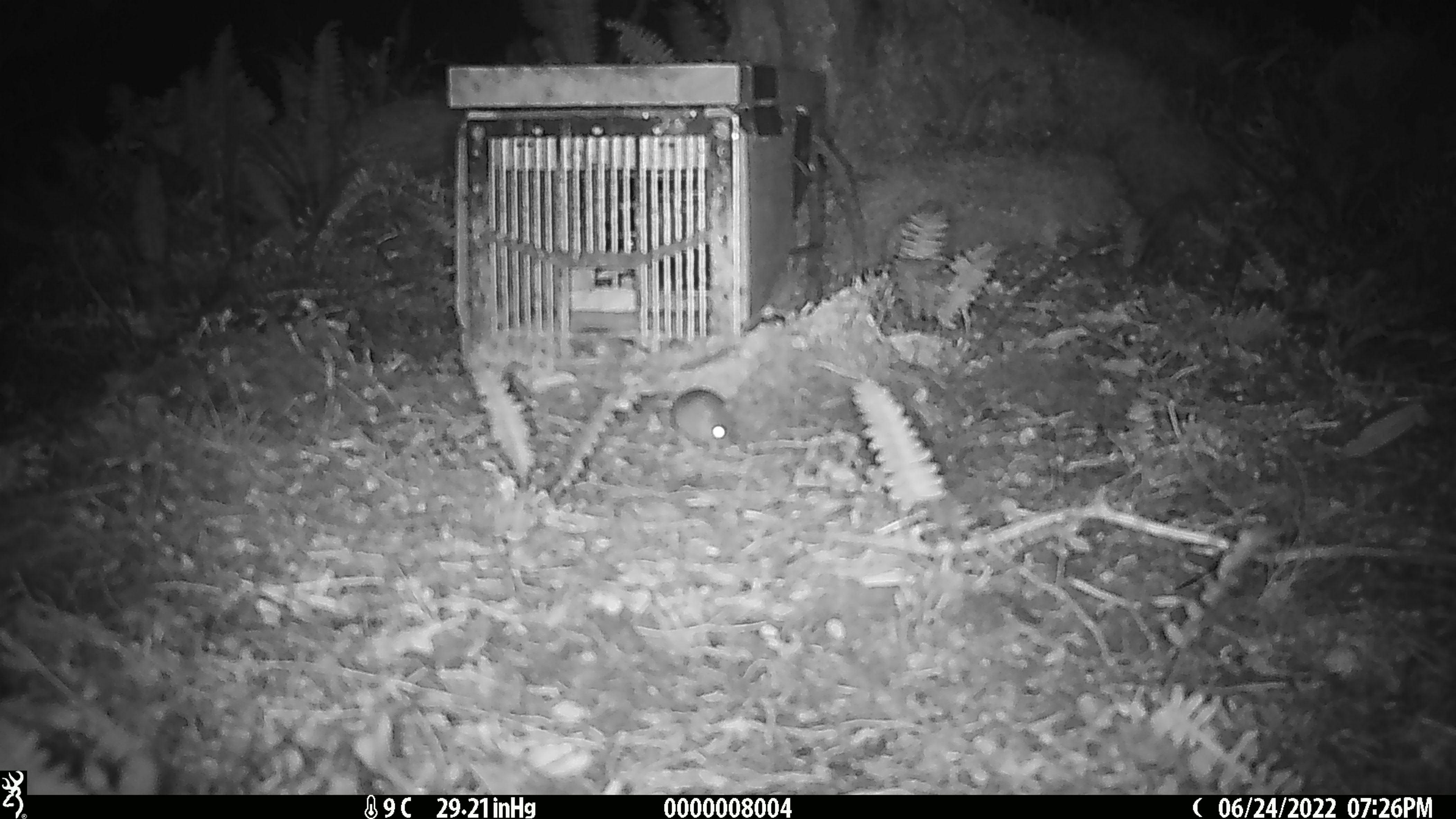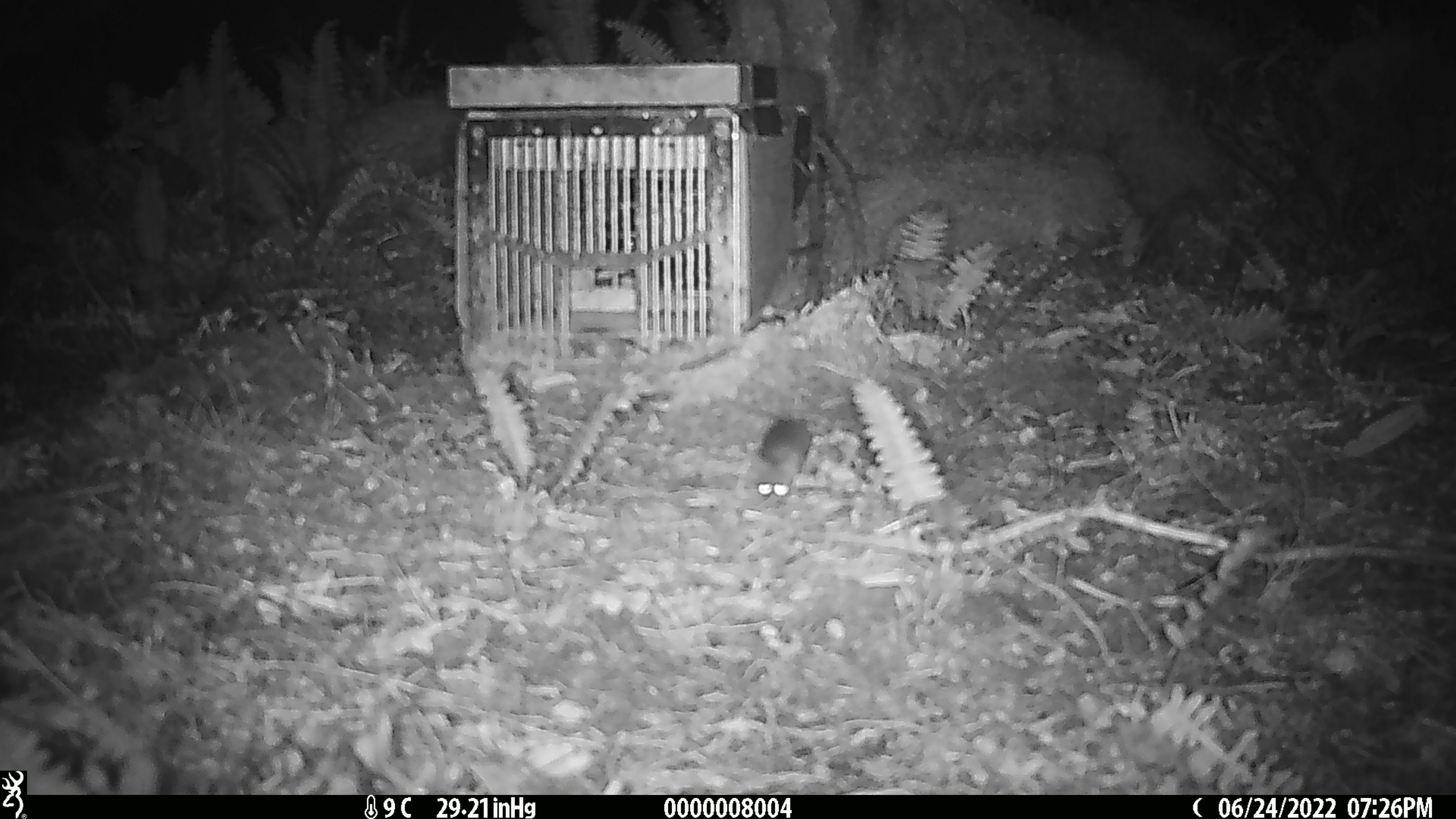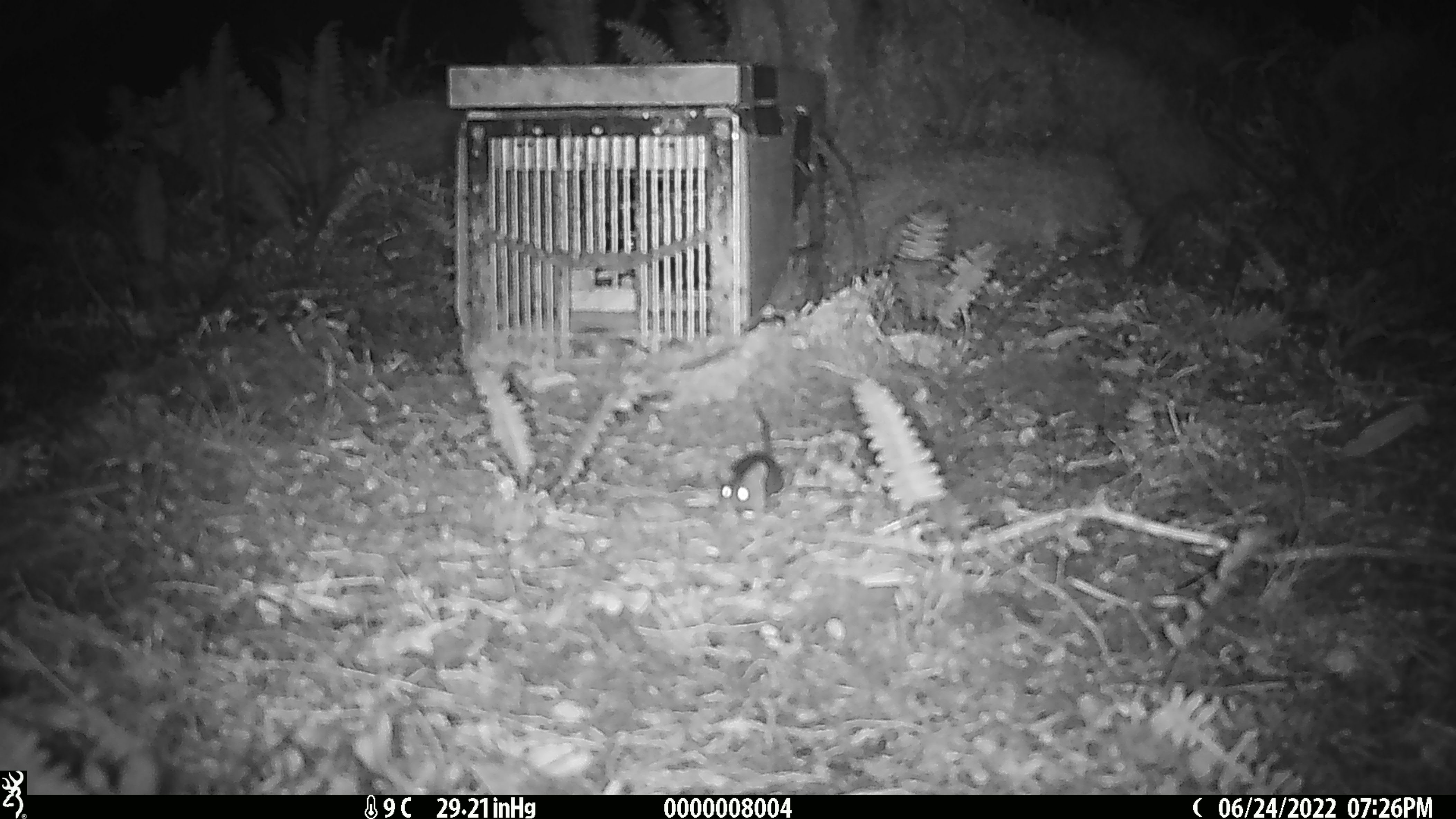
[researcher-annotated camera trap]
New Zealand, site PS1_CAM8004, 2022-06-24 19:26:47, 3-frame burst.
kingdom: Animalia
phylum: Chordata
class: Mammalia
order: Rodentia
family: Muridae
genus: Mus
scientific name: Mus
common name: mouse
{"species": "mouse (Mus)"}